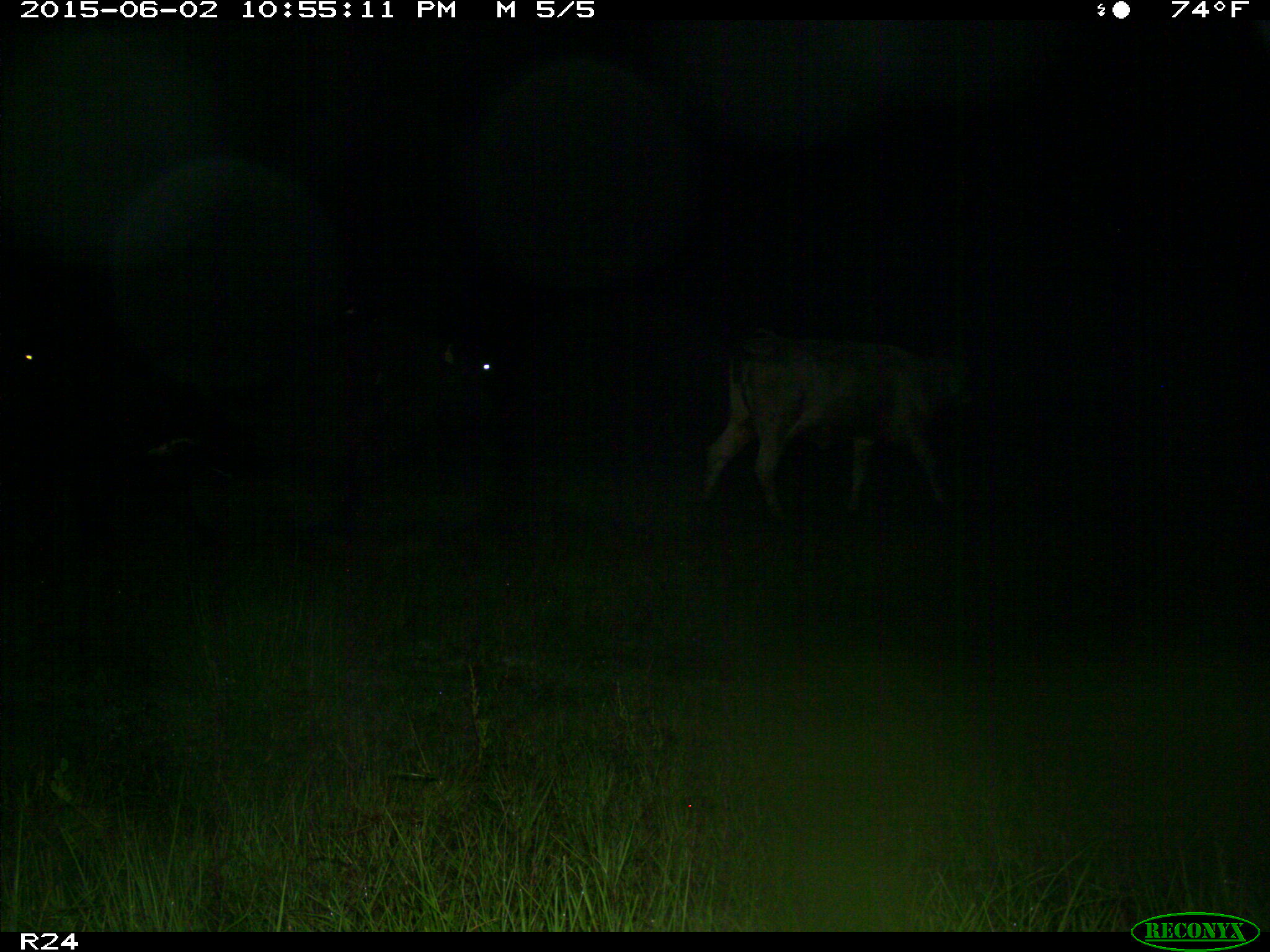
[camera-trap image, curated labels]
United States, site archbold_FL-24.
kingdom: Animalia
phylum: Chordata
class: Mammalia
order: Artiodactyla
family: Bovidae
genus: Bos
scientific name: Bos taurus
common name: domestic cow